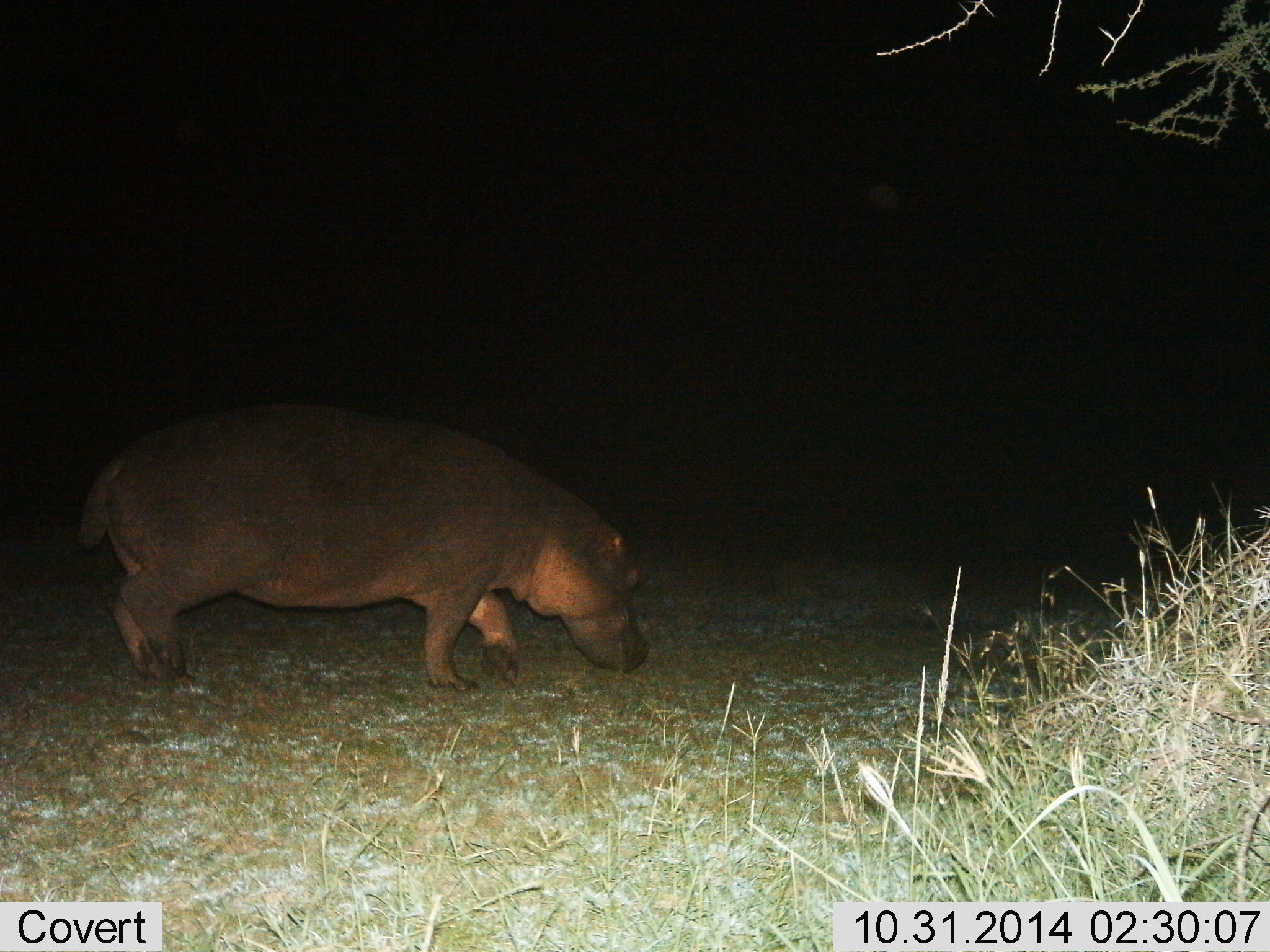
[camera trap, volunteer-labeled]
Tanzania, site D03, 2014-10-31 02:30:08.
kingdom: Animalia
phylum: Chordata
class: Mammalia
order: Artiodactyla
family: Hippopotamidae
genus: Hippopotamus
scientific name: Hippopotamus amphibius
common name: hippopotamus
Hippopotamus (Hippopotamus amphibius), count 1. Behavior (volunteer vote fractions): standing 30%, resting 0%, moving 20%, interacting 0%. Young present (vote fraction): 0%. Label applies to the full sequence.